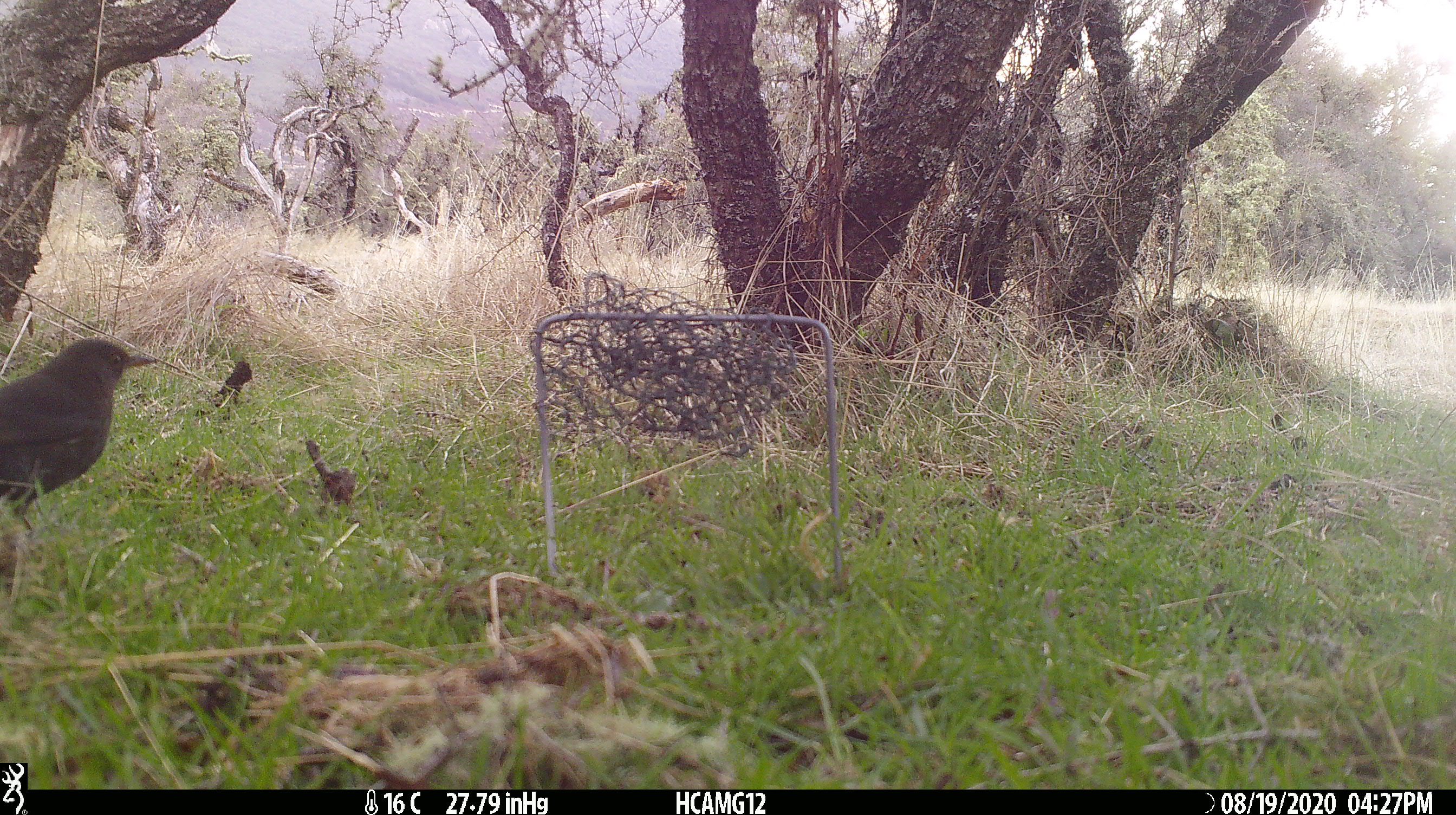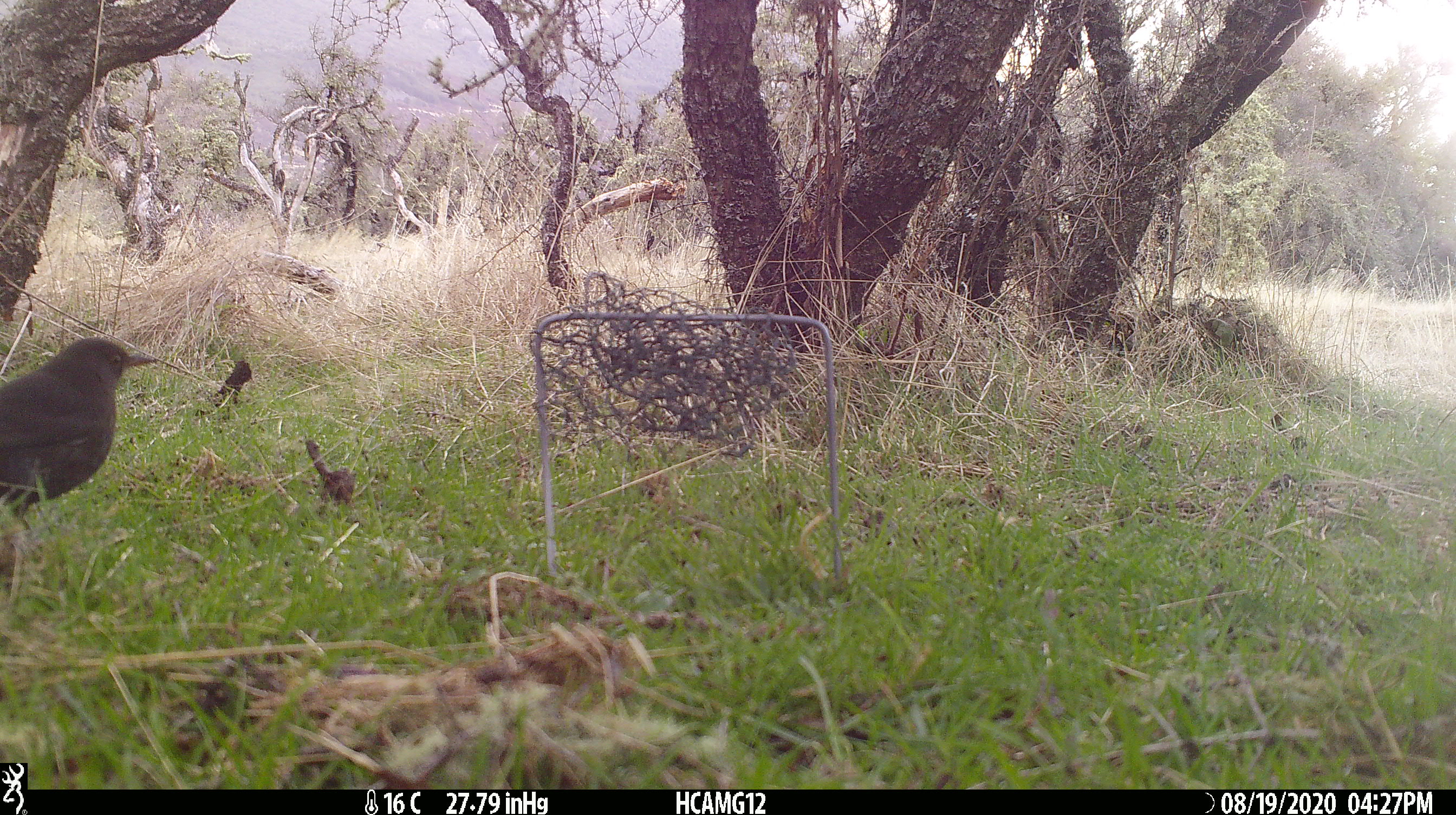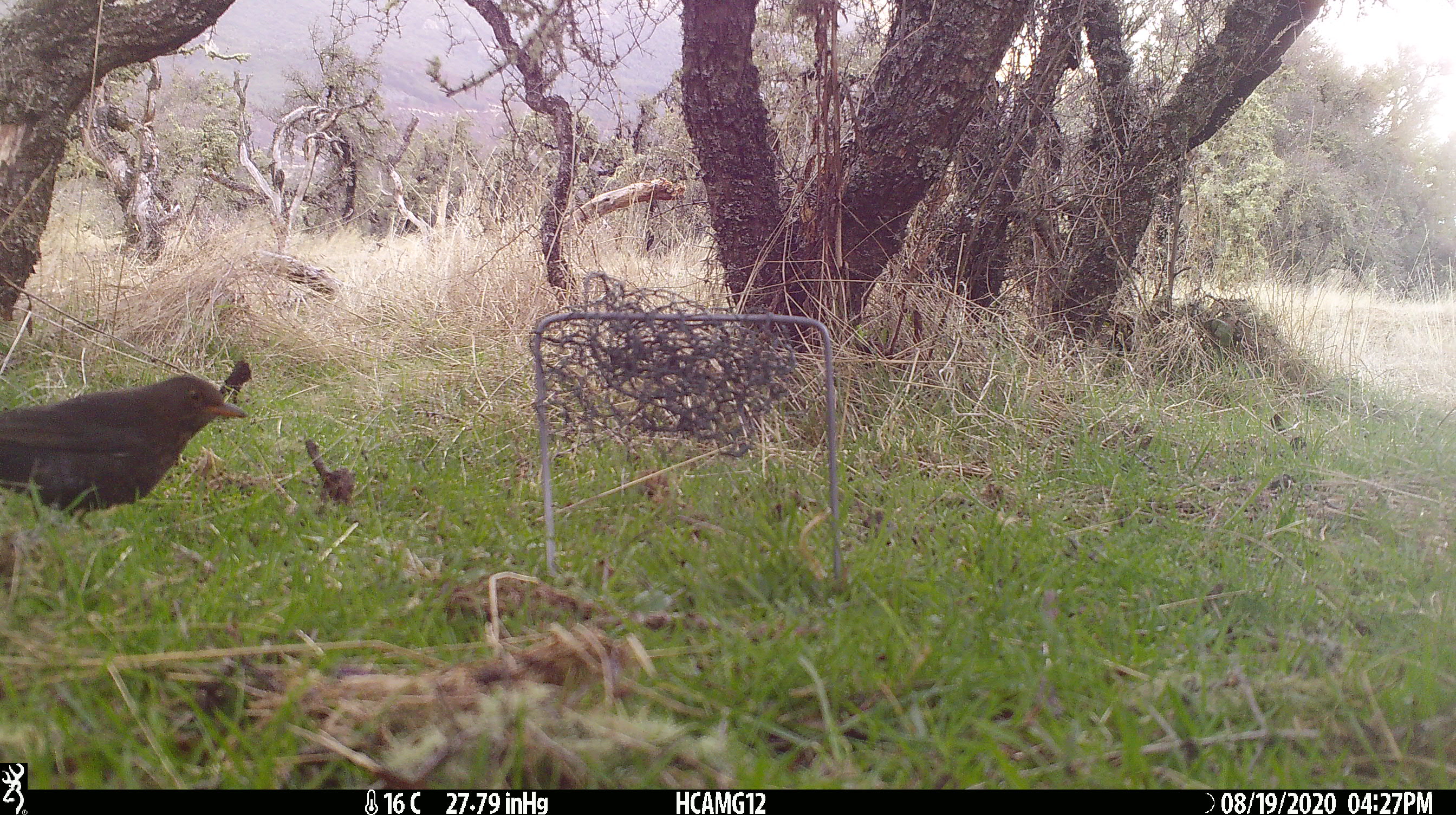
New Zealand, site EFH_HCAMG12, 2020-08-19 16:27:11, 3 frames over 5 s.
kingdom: Animalia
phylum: Chordata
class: Aves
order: Passeriformes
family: Turdidae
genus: Turdus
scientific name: Turdus merula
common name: eurasian blackbird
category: blackbird